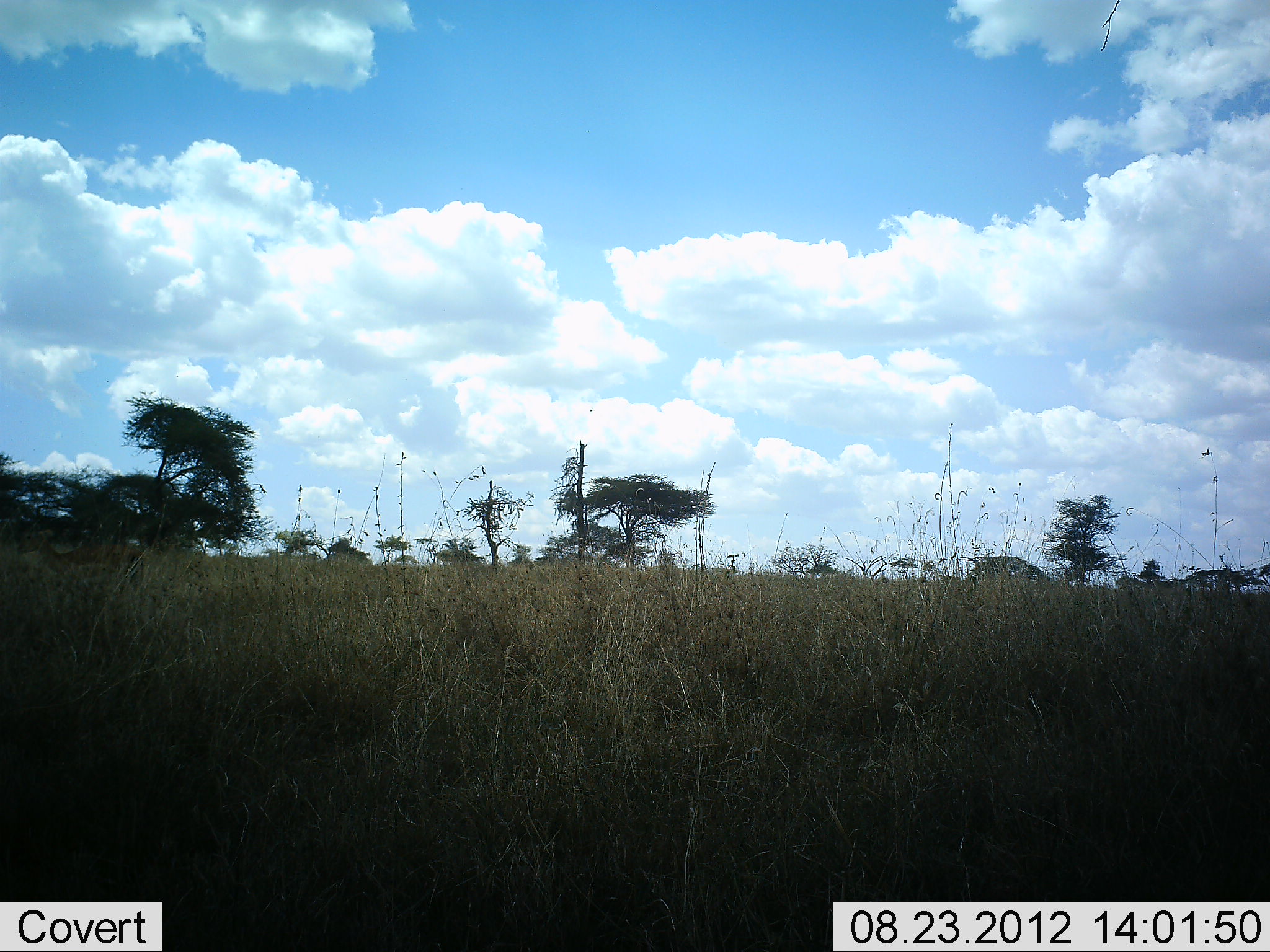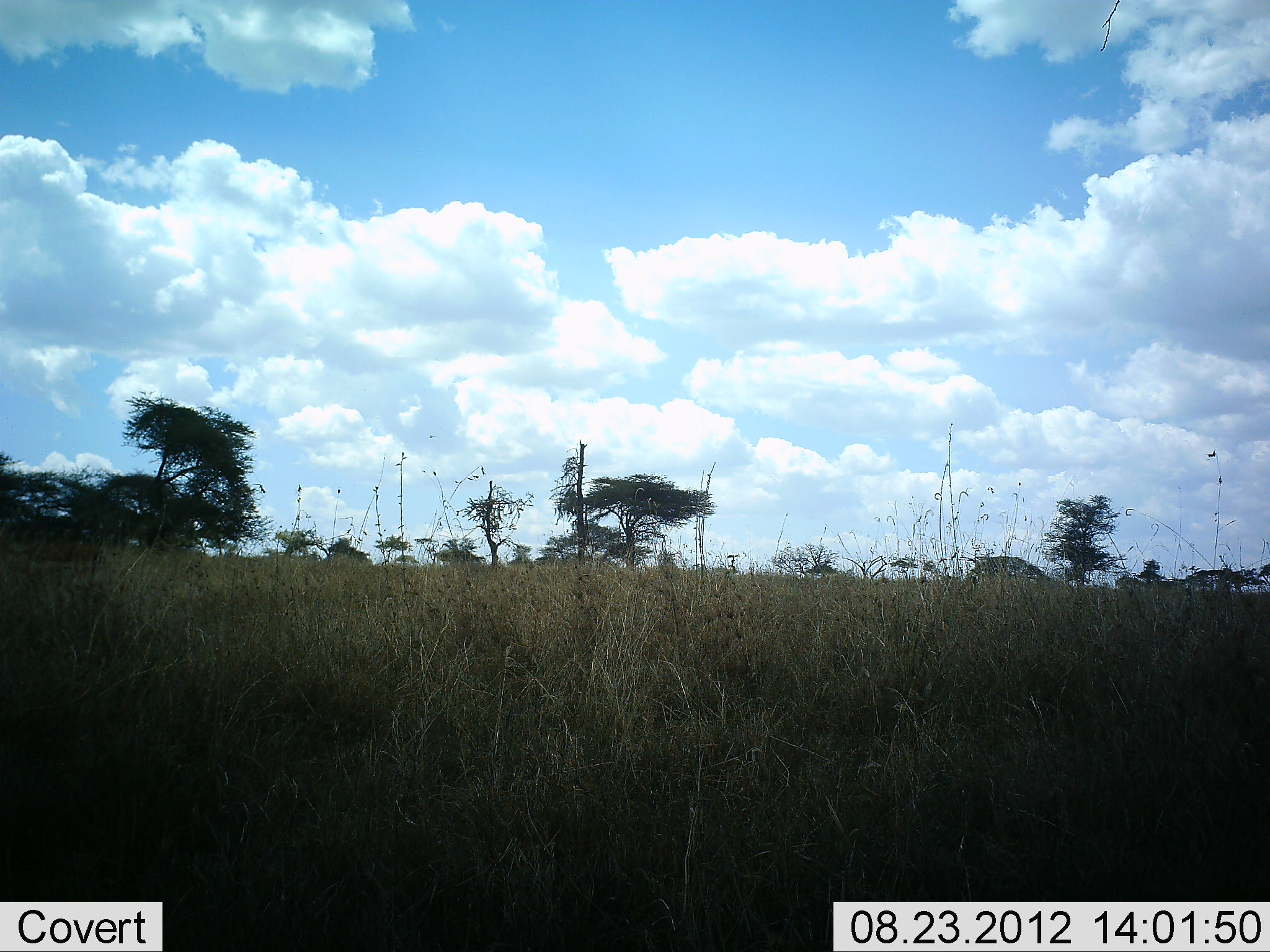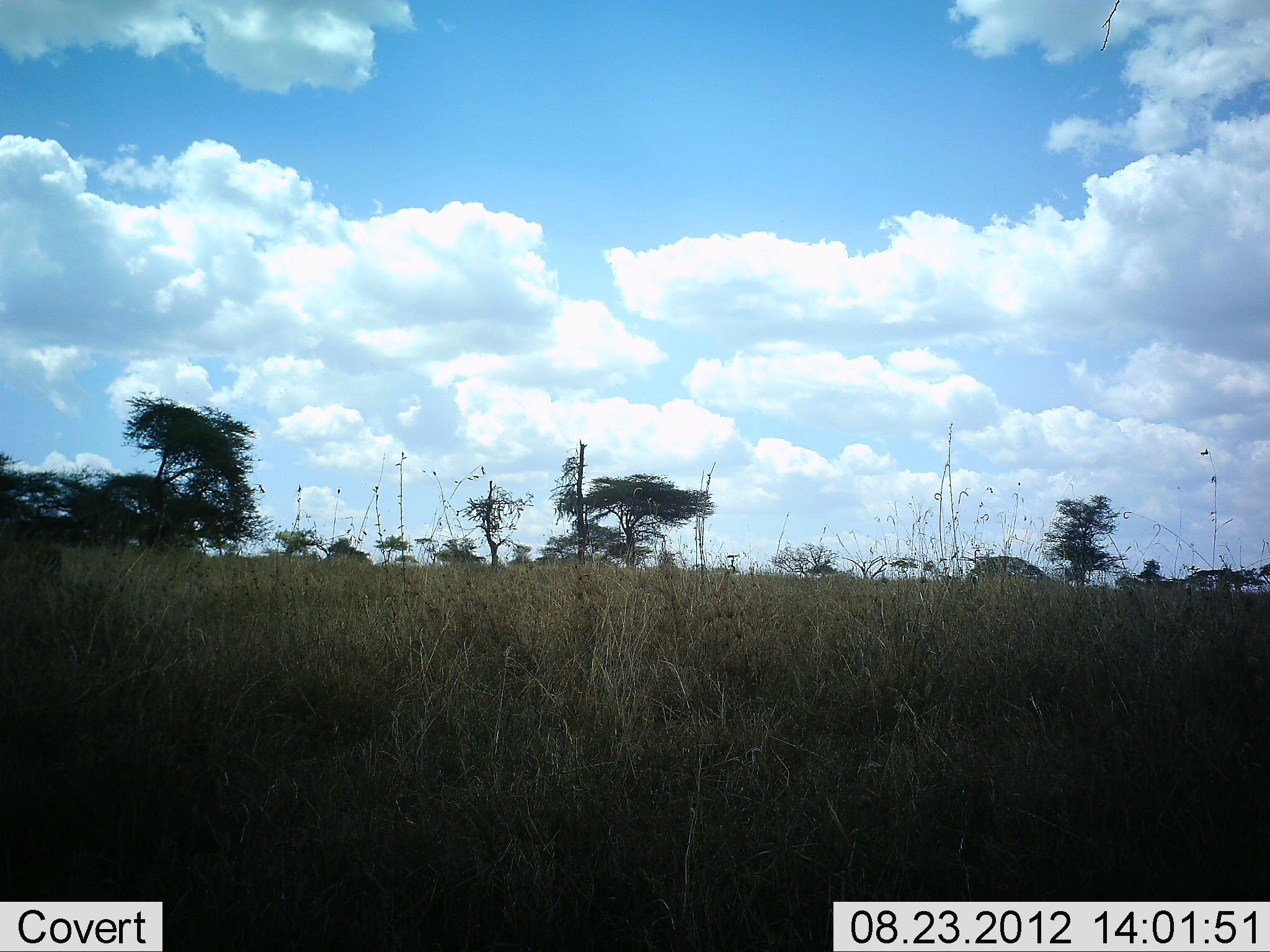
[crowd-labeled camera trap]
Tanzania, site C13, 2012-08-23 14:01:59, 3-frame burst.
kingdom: Animalia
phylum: Chordata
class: Mammalia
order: Artiodactyla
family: Bovidae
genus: Nanger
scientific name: Nanger granti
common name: grant's gazelle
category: gazellegrants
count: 1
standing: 22%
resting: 0%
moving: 100%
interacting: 0%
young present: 0%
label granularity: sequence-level